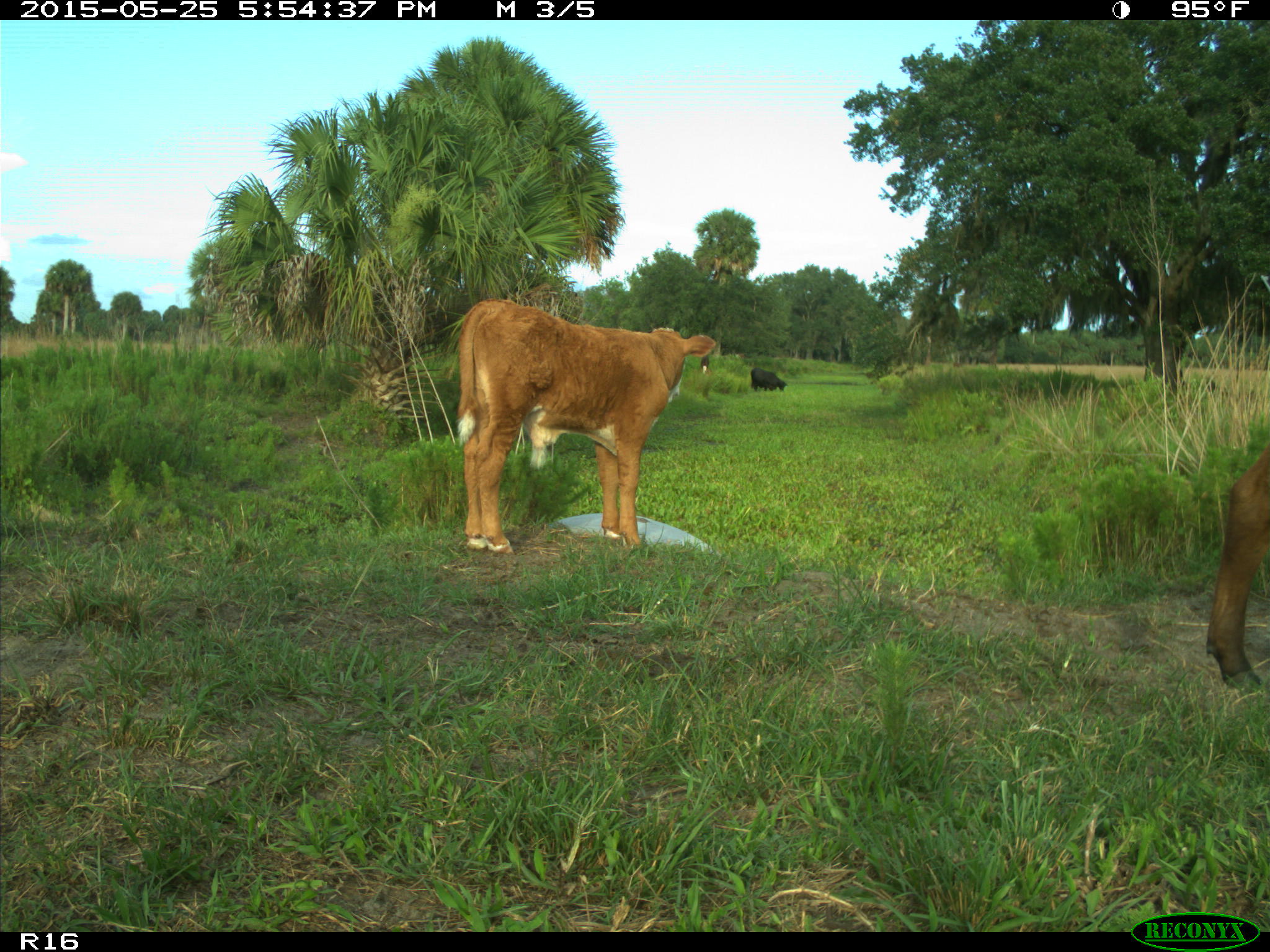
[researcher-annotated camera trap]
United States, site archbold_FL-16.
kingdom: Animalia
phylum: Chordata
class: Mammalia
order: Artiodactyla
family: Bovidae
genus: Bos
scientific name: Bos taurus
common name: domestic cow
Bos taurus (domestic cow).